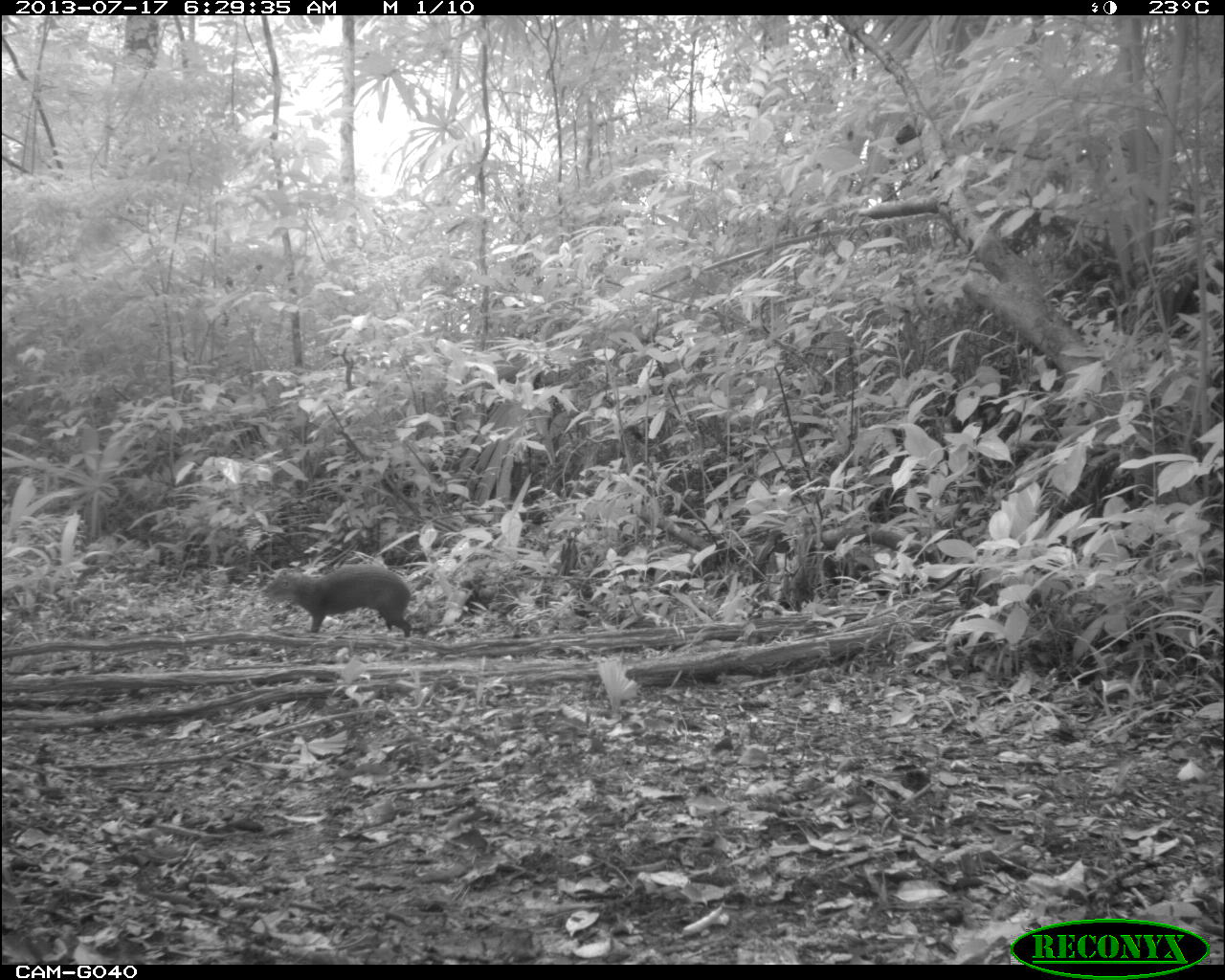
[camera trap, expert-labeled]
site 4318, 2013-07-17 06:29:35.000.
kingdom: Animalia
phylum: Chordata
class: Mammalia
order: Rodentia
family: Dasyproctidae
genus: Dasyprocta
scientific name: Dasyprocta punctata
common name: central american agouti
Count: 1.